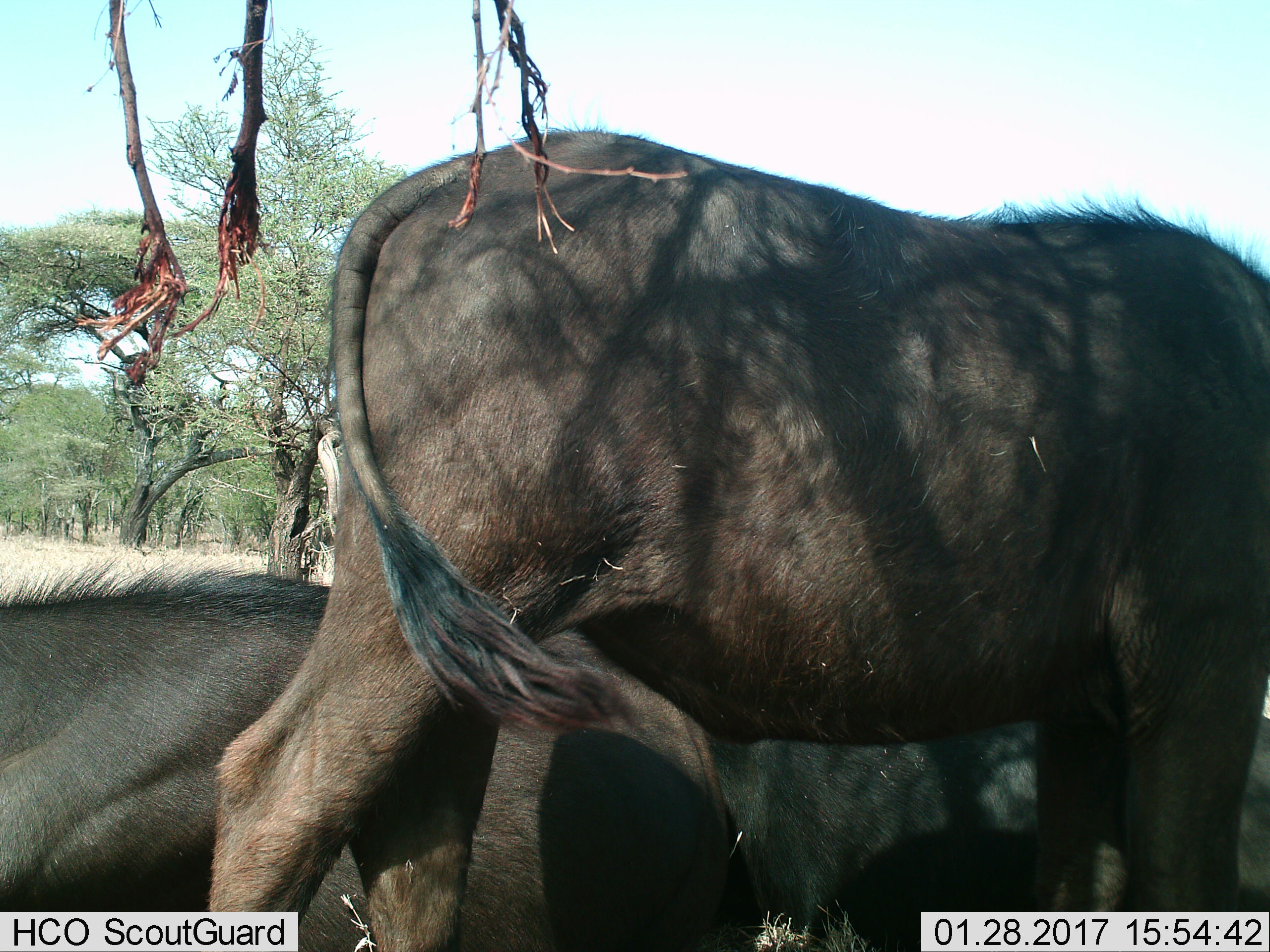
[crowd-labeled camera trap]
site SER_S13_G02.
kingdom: Animalia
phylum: Chordata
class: Mammalia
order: Artiodactyla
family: Bovidae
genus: Syncerus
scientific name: Syncerus caffer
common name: african buffalo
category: buffalo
Buffalo (african buffalo) (Syncerus caffer), count 3. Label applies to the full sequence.